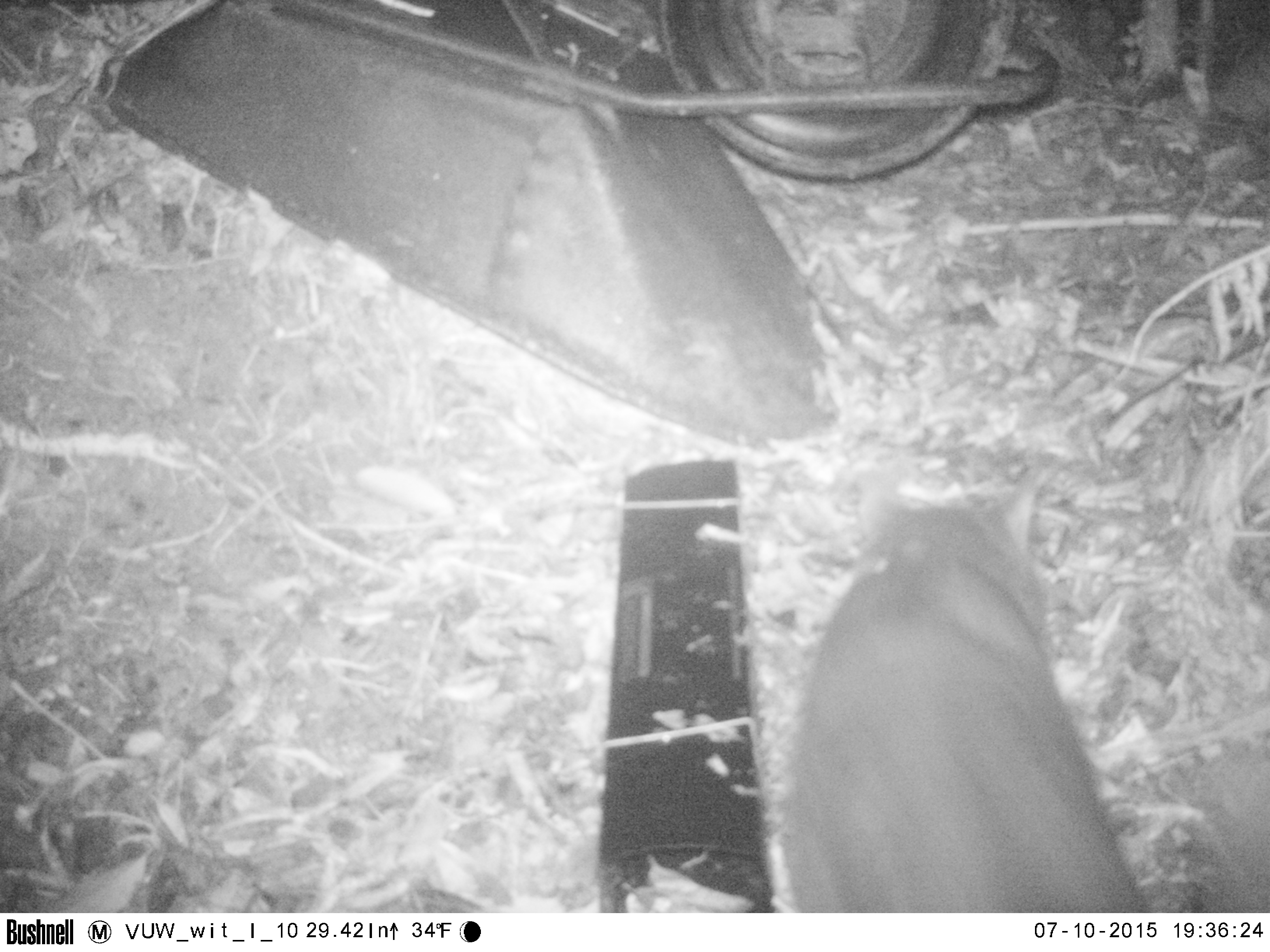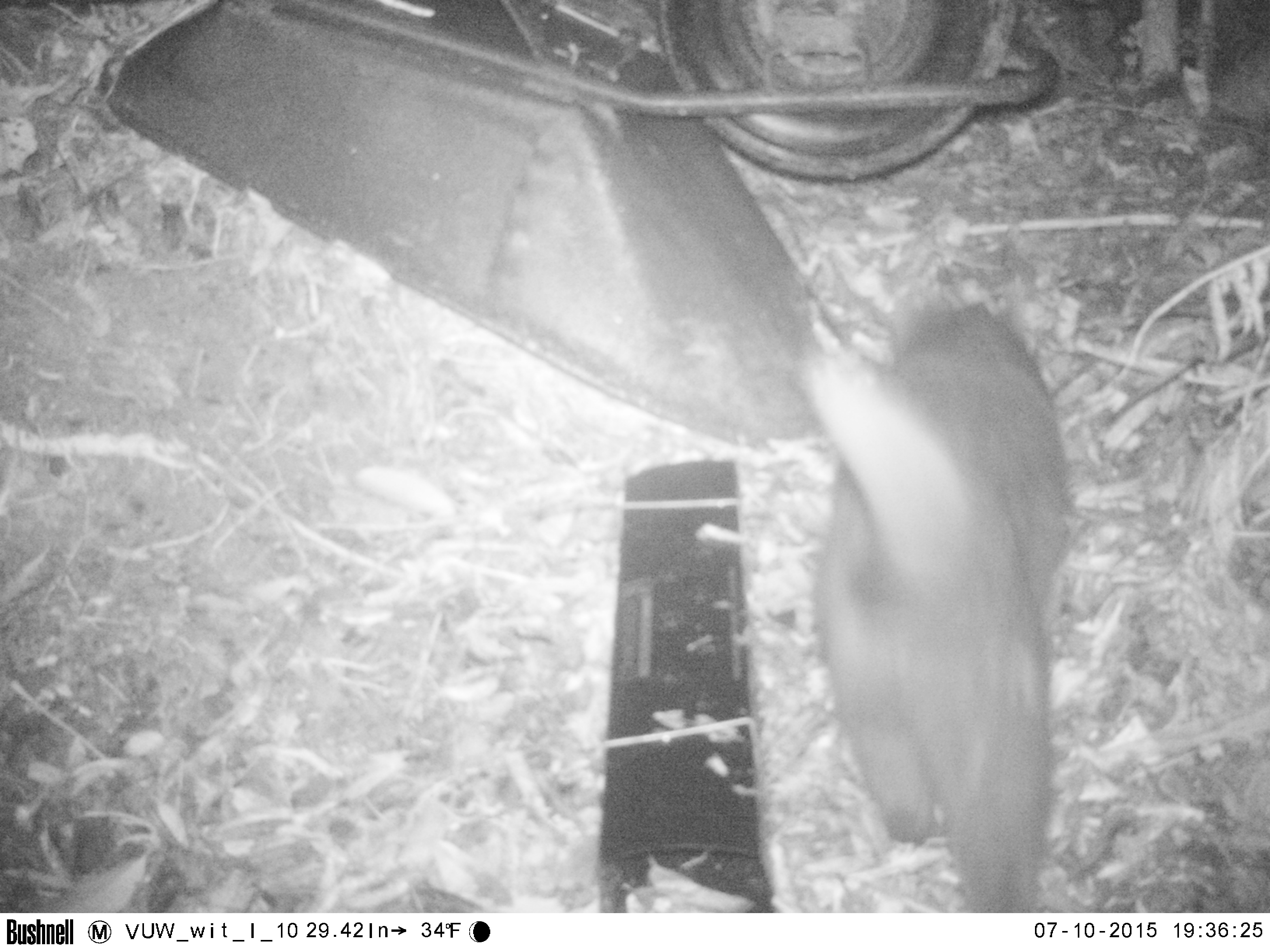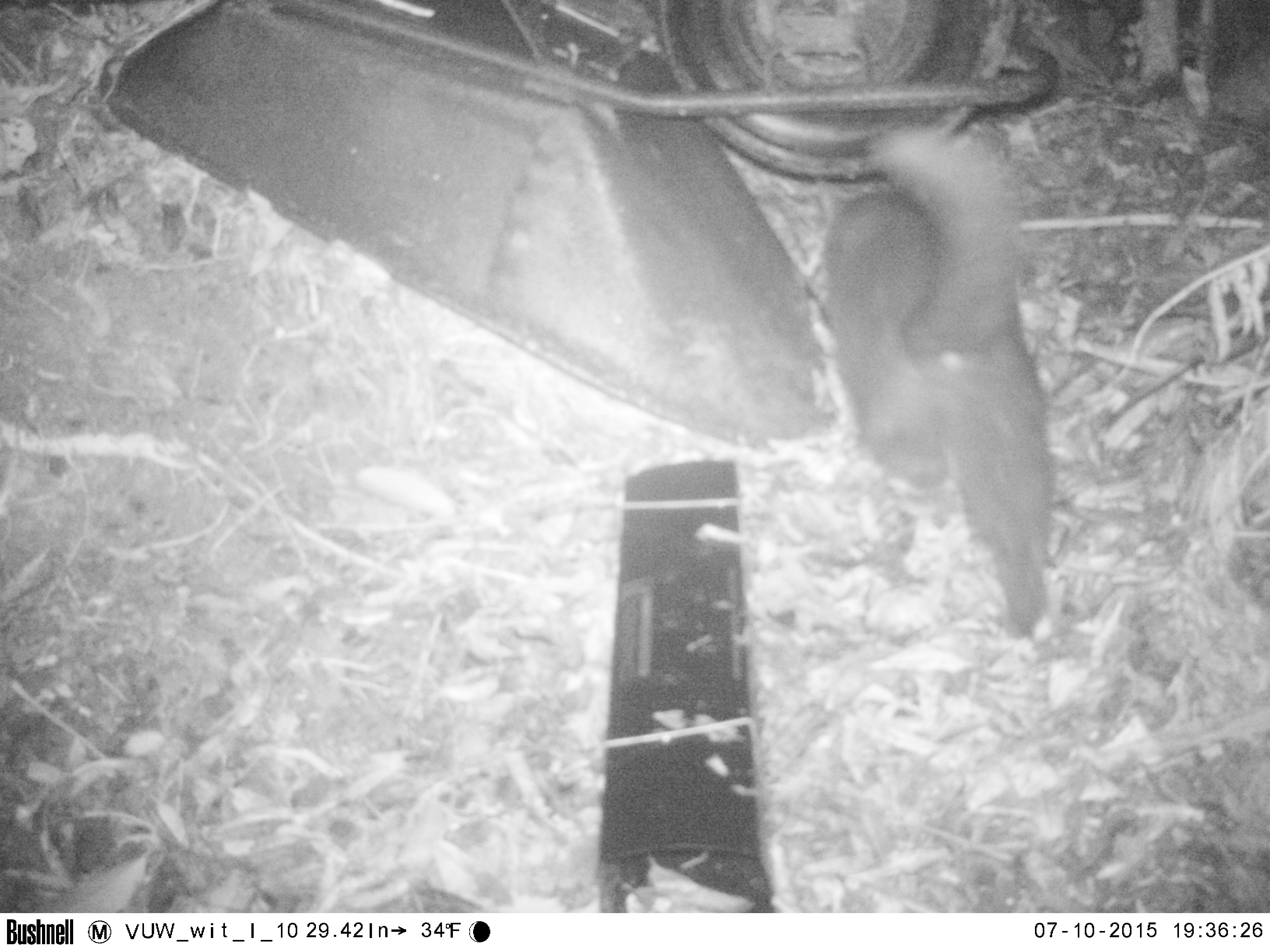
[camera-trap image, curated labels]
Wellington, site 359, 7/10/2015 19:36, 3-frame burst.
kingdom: Animalia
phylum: Chordata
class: Mammalia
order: Carnivora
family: Felidae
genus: Felis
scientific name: Felis catus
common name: cat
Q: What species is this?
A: Cat (Felis catus).